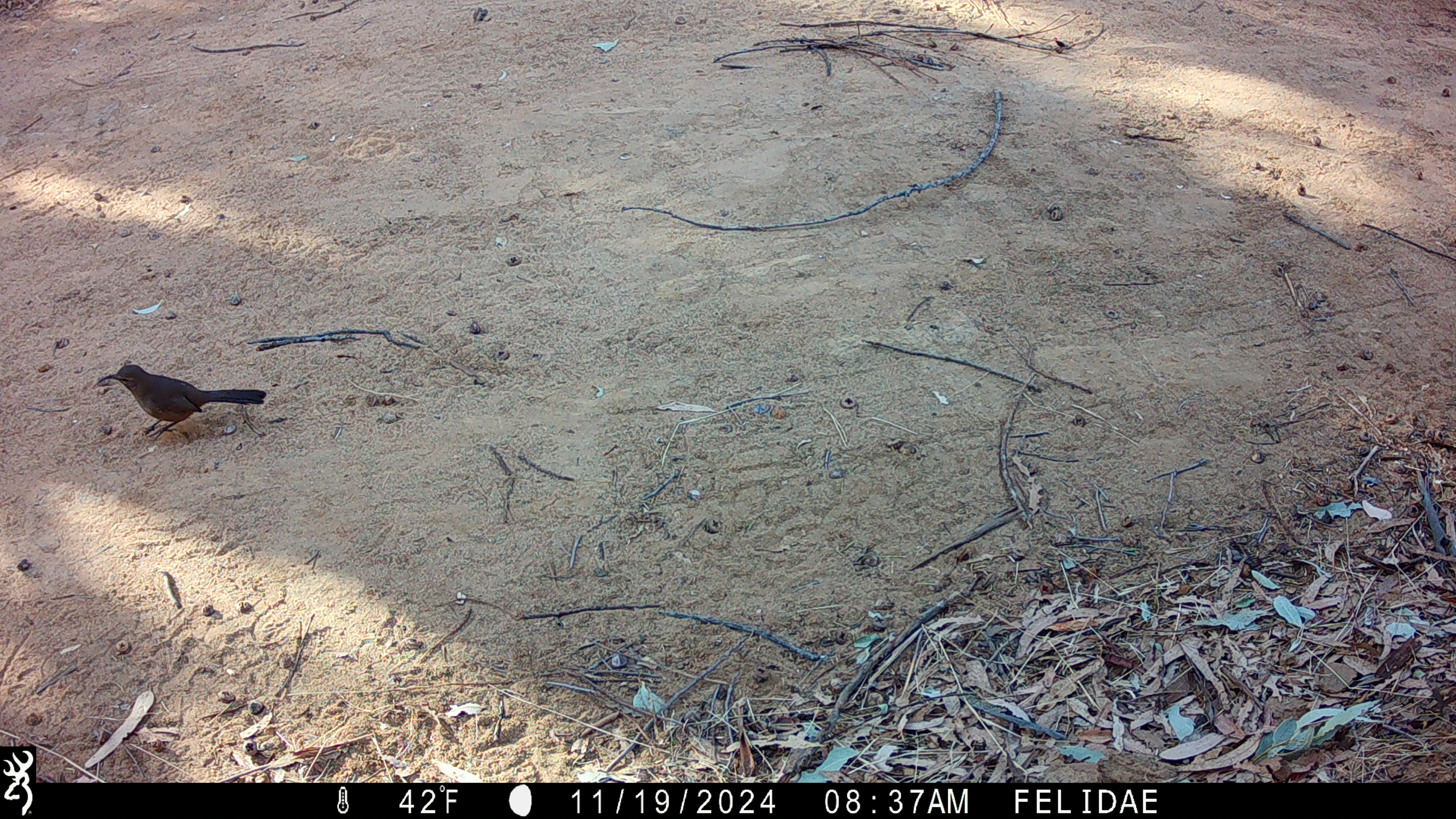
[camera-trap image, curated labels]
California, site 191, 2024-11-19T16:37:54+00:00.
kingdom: Animalia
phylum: Chordata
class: Aves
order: Passeriformes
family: Mimidae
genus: Toxostoma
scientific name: Toxostoma redivivum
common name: california thrasher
California thrasher (Toxostoma redivivum).